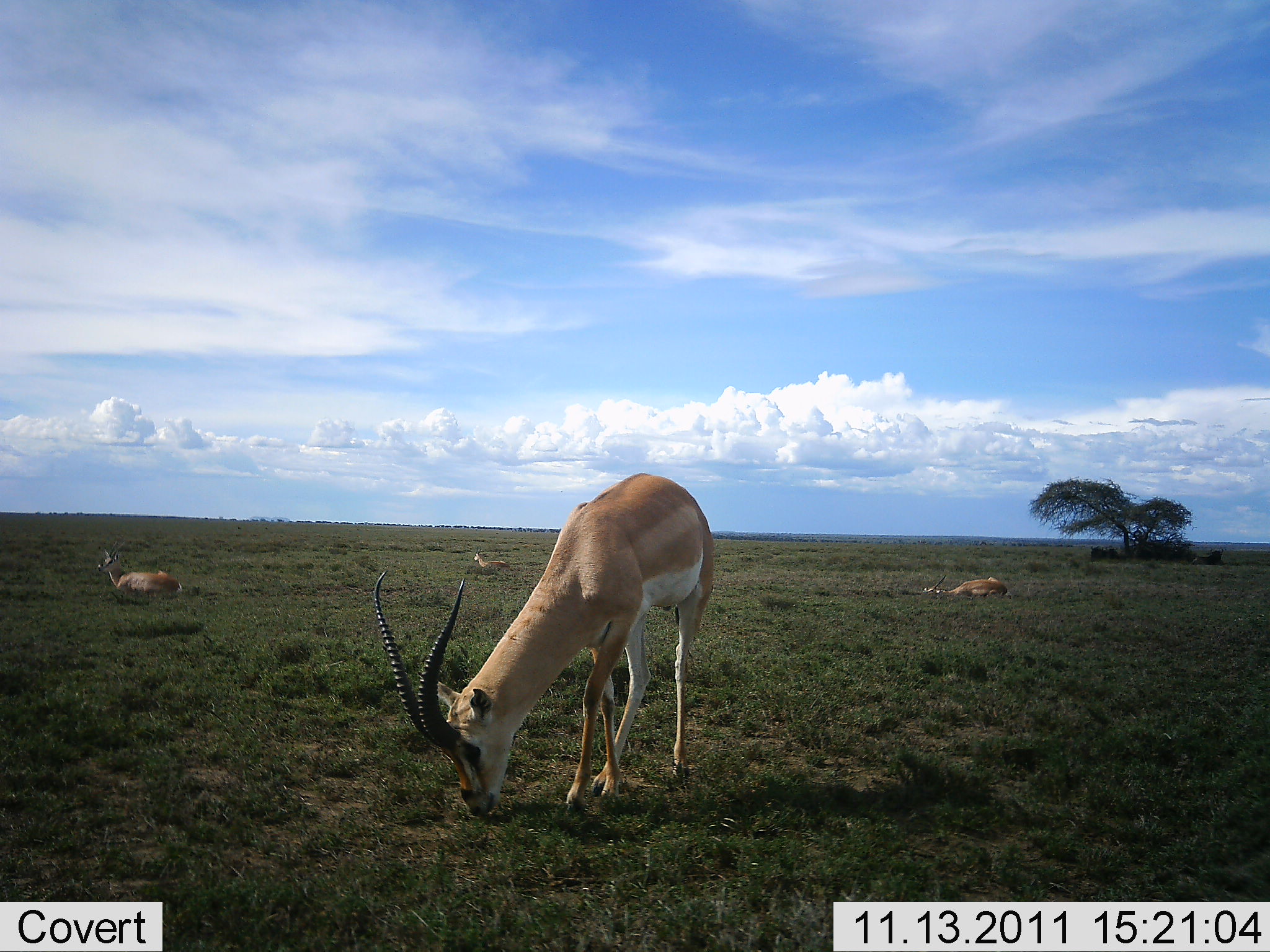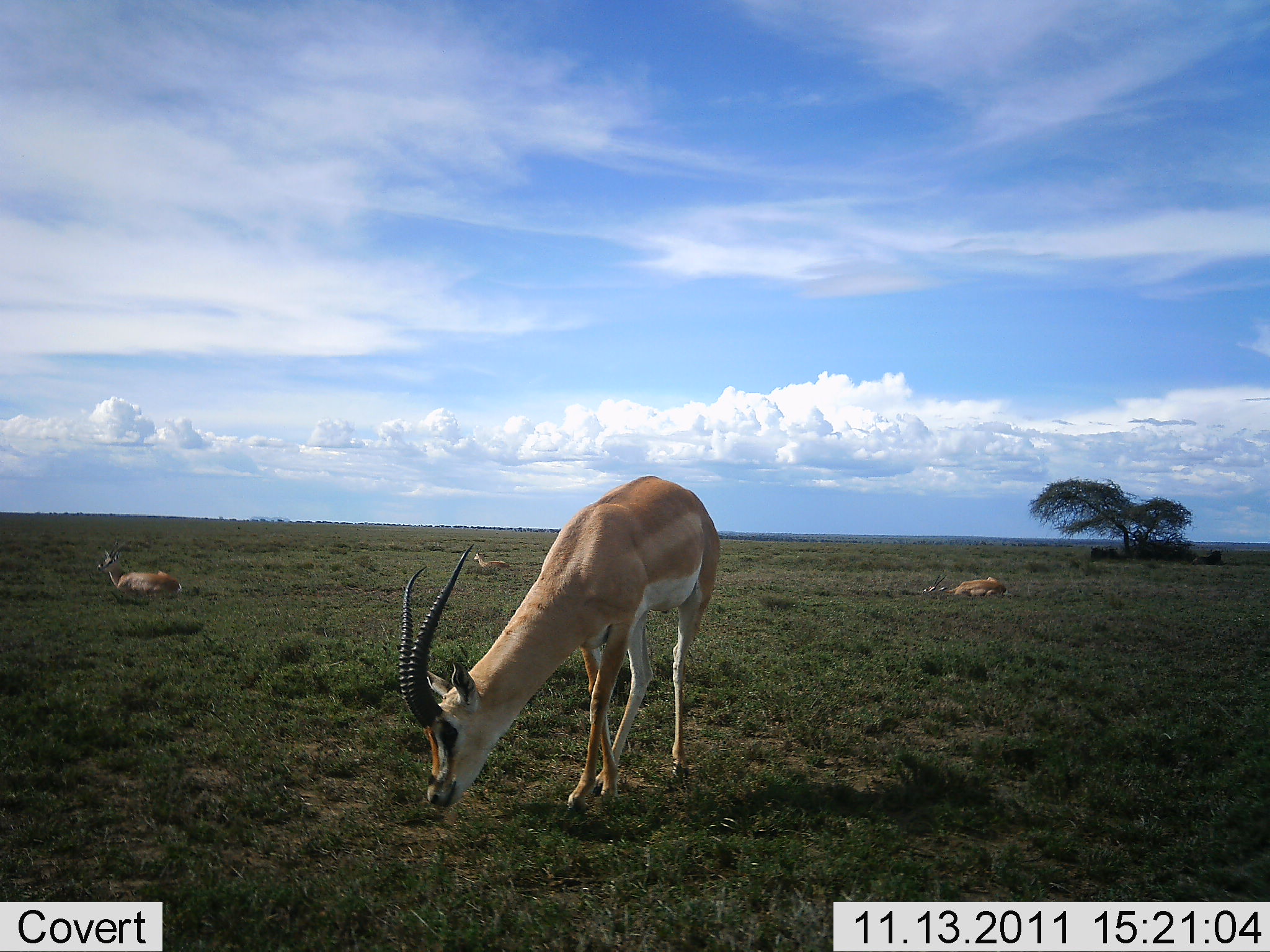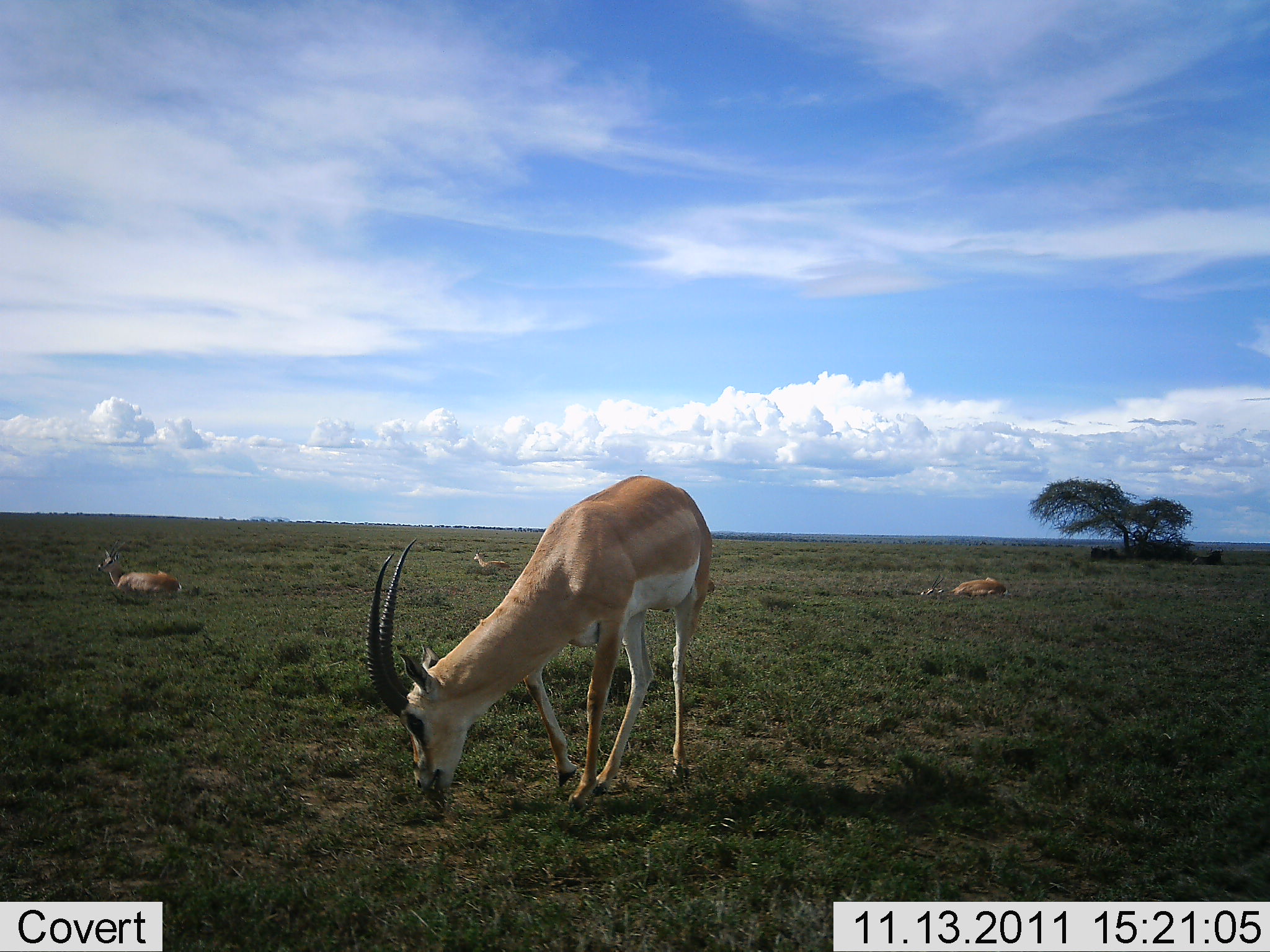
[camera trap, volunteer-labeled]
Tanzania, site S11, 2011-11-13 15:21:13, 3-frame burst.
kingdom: Animalia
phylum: Chordata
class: Mammalia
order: Artiodactyla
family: Bovidae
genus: Nanger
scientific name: Nanger granti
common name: grant's gazelle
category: gazellegrants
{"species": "gazellegrants (grant's gazelle) (Nanger granti)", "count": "4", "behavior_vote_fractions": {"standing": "50%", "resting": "81%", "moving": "0%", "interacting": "0%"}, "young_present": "0%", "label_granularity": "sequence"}